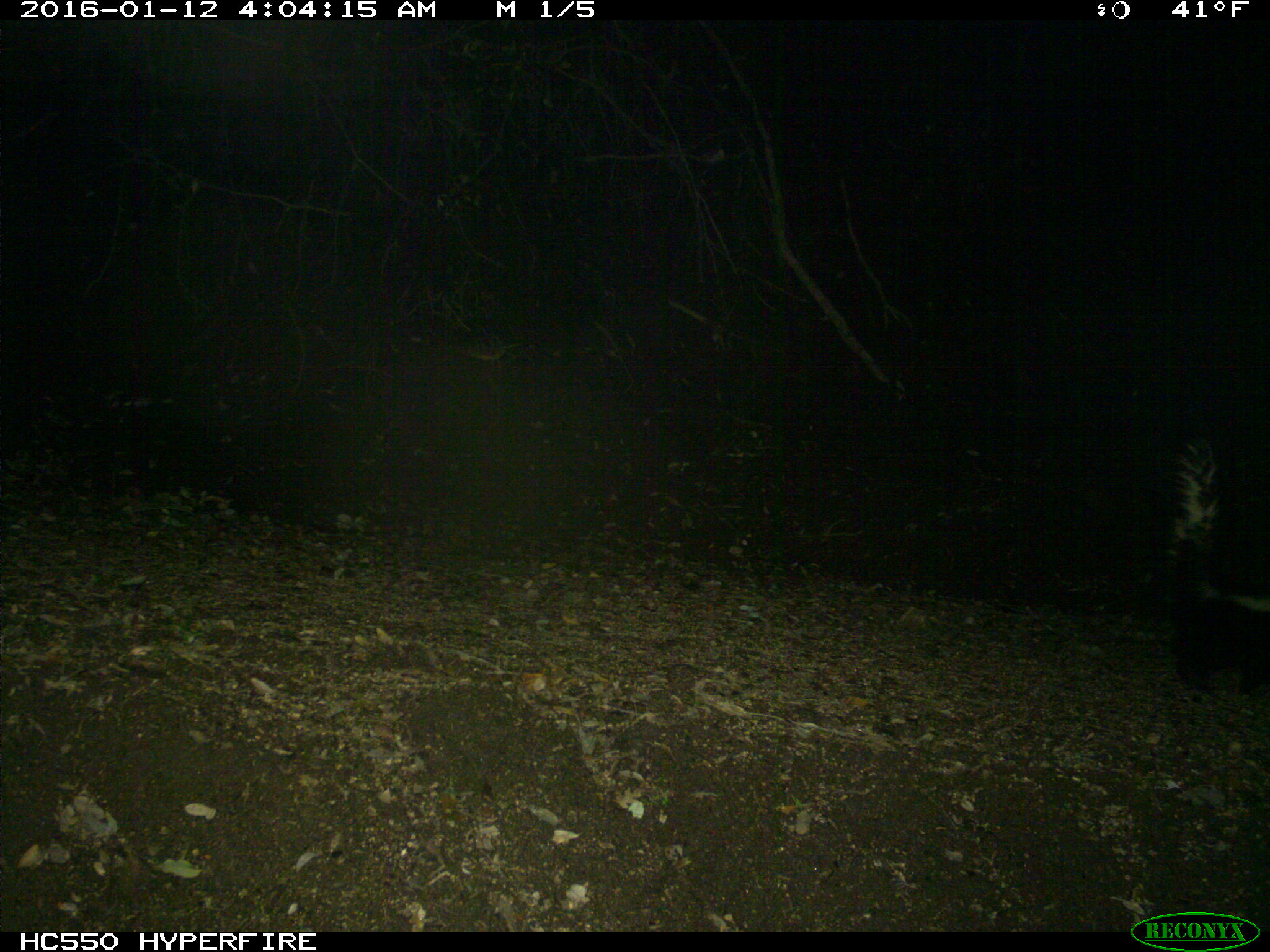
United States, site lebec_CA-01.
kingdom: Animalia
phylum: Chordata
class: Mammalia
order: Carnivora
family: Mephitidae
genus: Mephitis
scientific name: Mephitis mephitis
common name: striped skunk